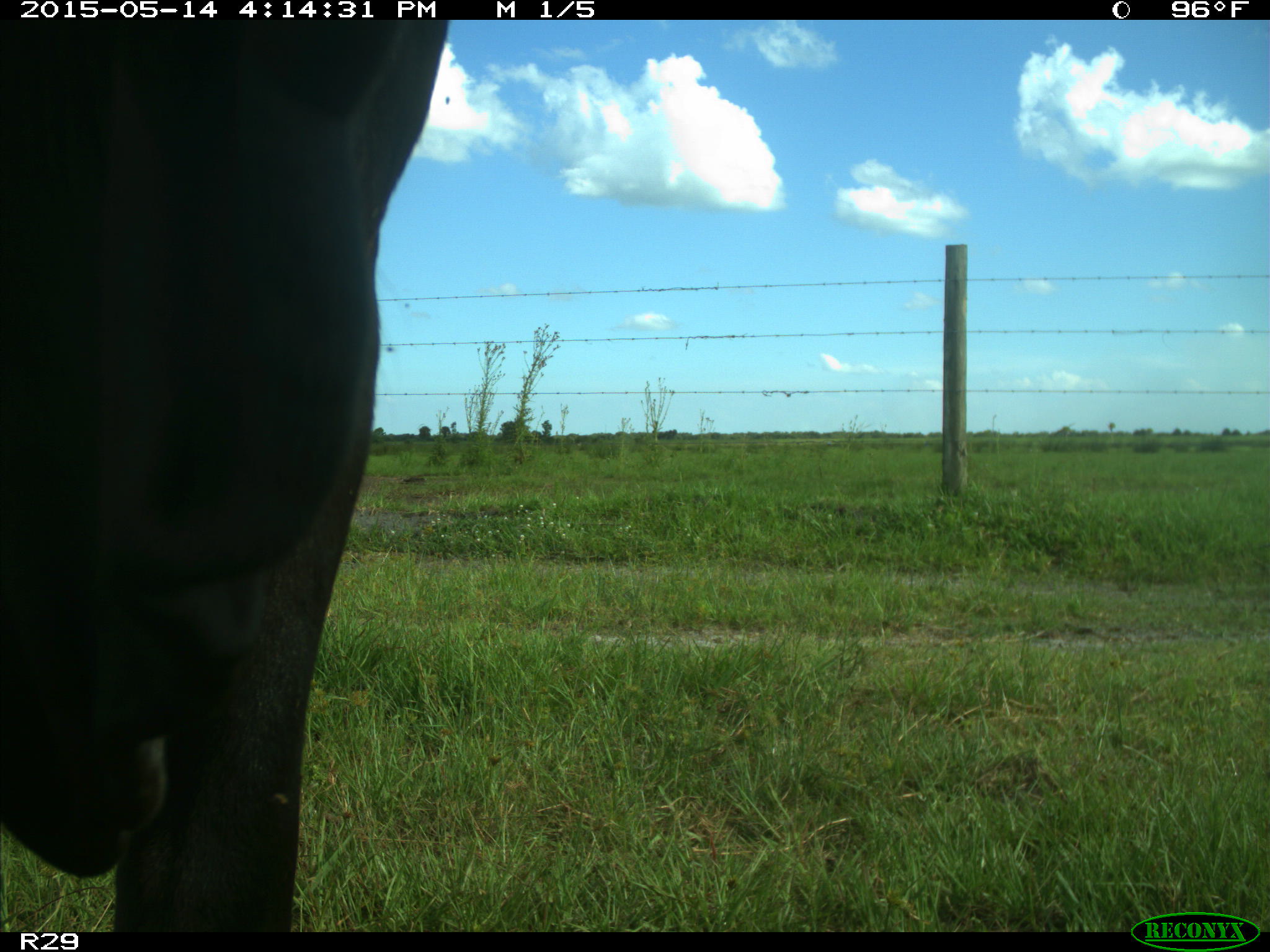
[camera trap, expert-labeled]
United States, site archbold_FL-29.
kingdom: Animalia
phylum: Chordata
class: Mammalia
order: Artiodactyla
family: Bovidae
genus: Bos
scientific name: Bos taurus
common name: domestic cow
Bos taurus (domestic cow).